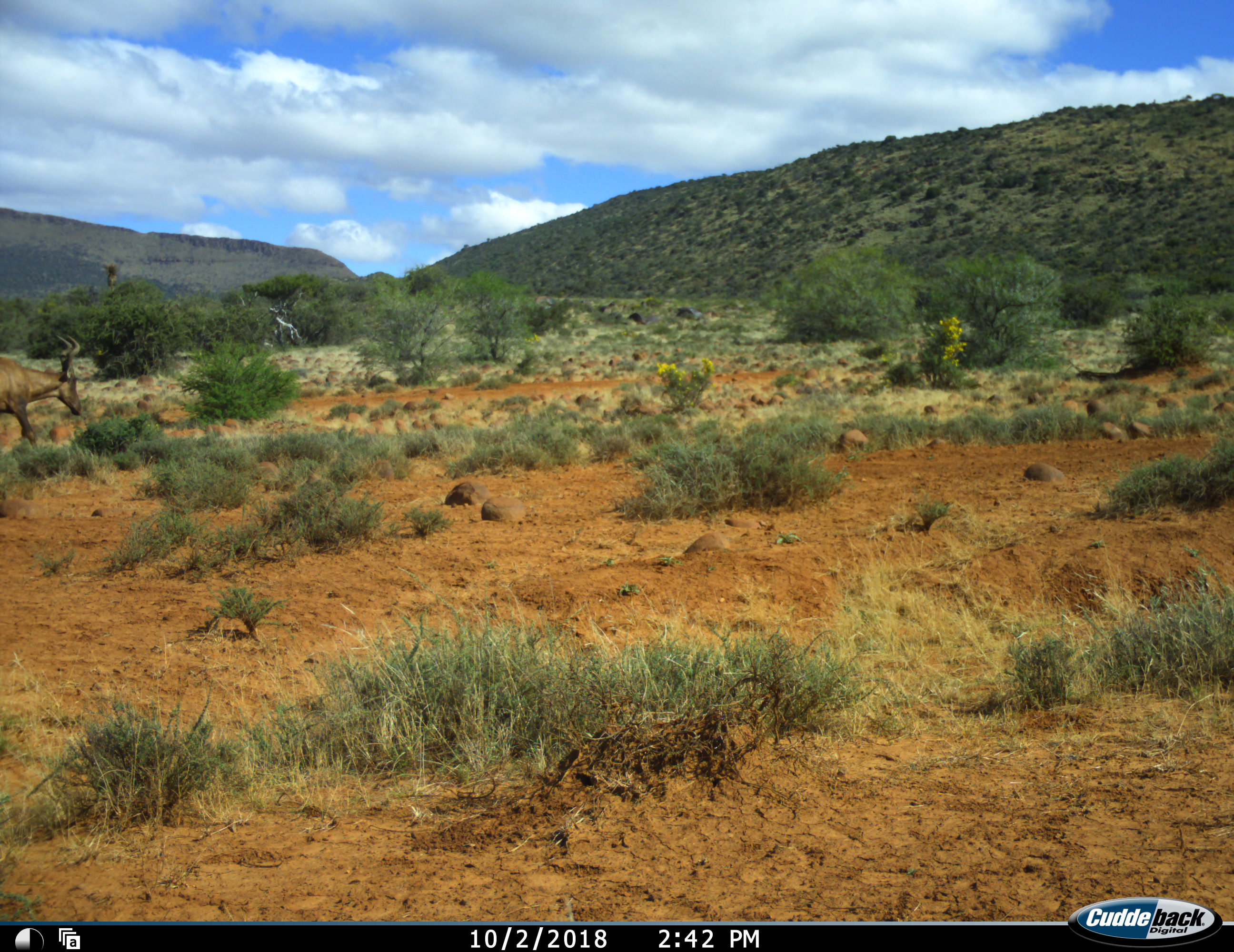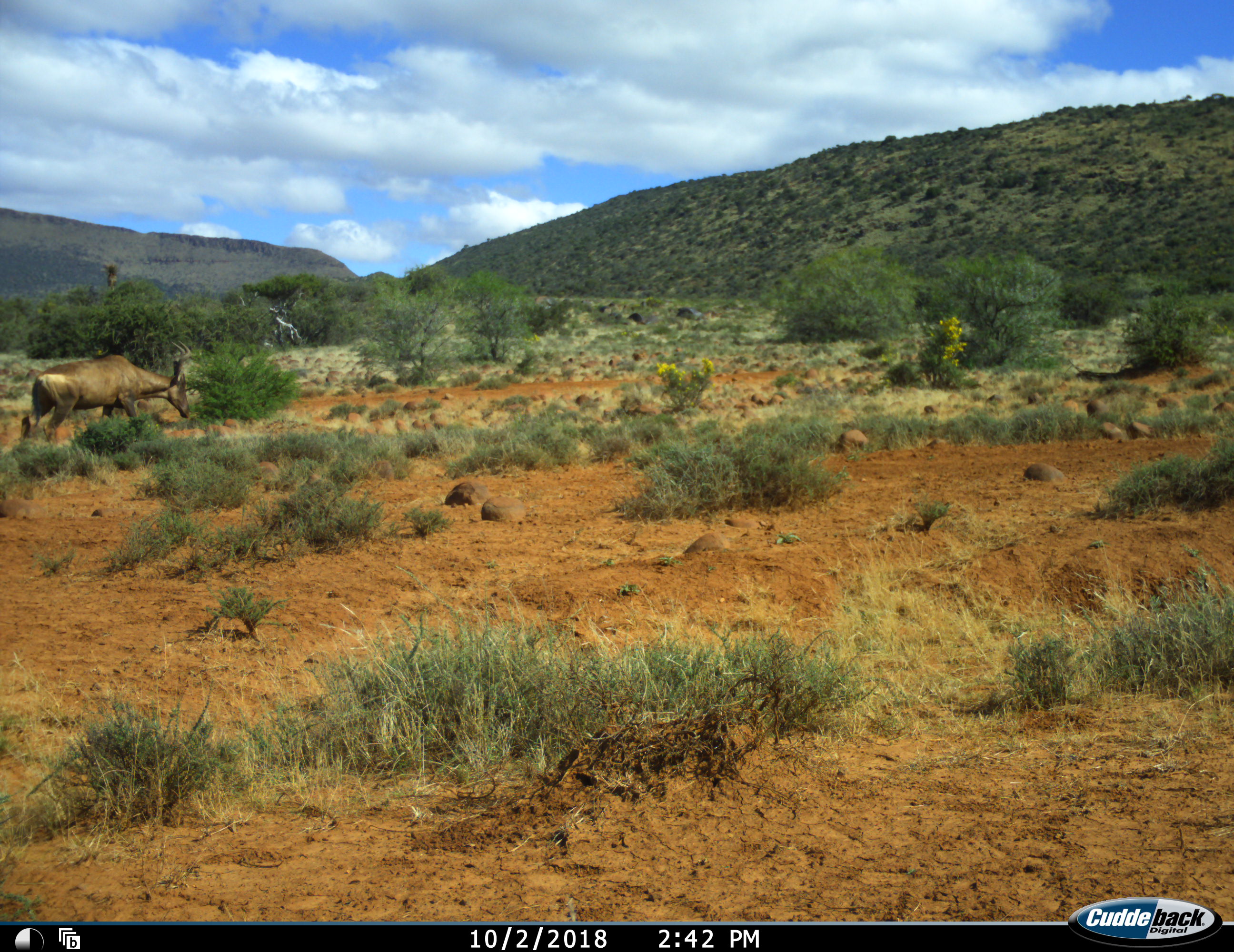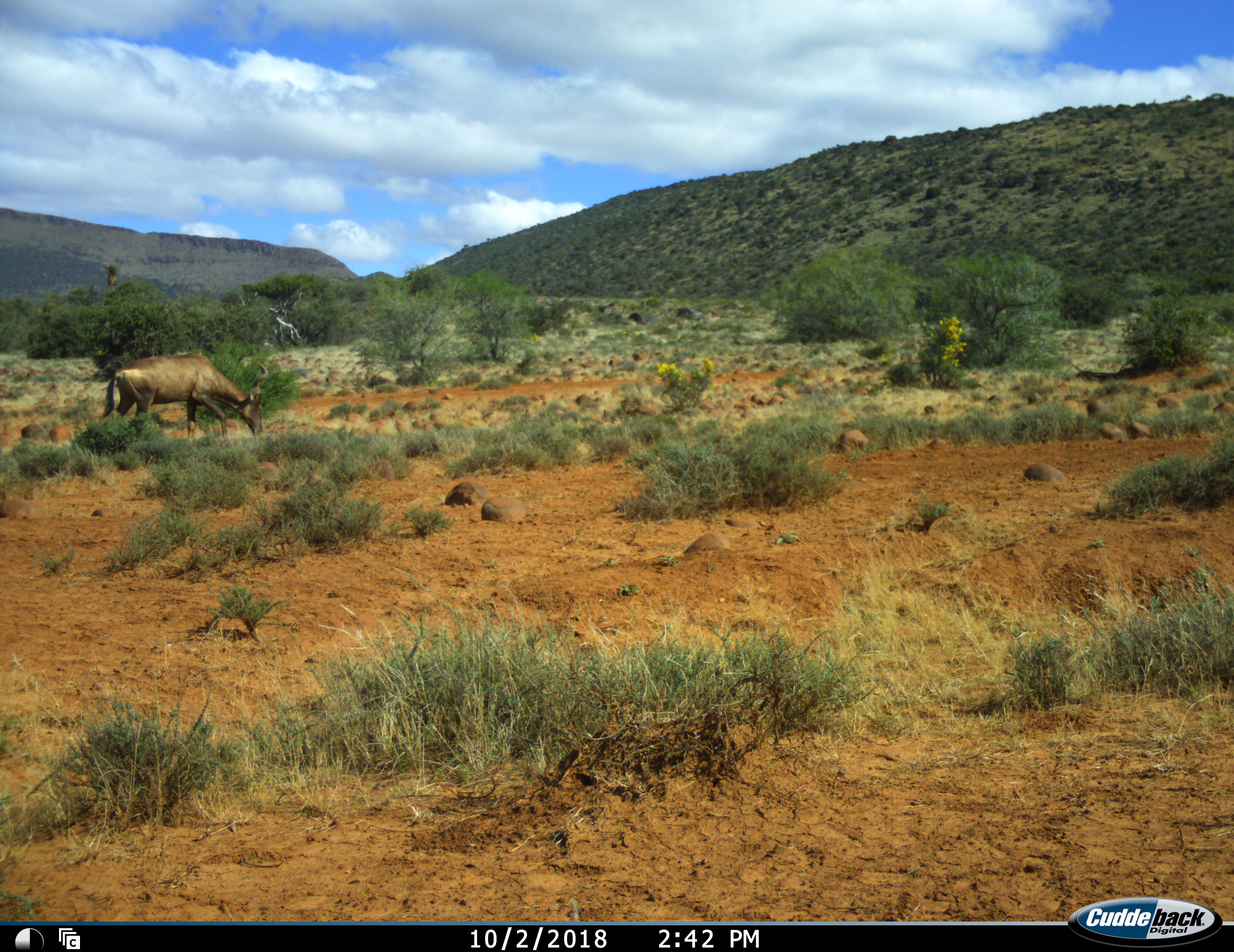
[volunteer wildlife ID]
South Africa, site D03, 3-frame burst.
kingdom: Animalia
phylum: Chordata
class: Mammalia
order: Artiodactyla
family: Bovidae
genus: Alcelaphus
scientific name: Alcelaphus buselaphus caama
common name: red hartebeest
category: hartebeestred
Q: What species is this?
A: Hartebeestred (red hartebeest) (Alcelaphus buselaphus caama).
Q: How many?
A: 1.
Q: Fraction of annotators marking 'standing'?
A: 0%.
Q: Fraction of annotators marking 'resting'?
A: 0%.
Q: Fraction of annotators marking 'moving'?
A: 100%.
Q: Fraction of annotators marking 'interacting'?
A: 0%.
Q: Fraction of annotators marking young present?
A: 0%.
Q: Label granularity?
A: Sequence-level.